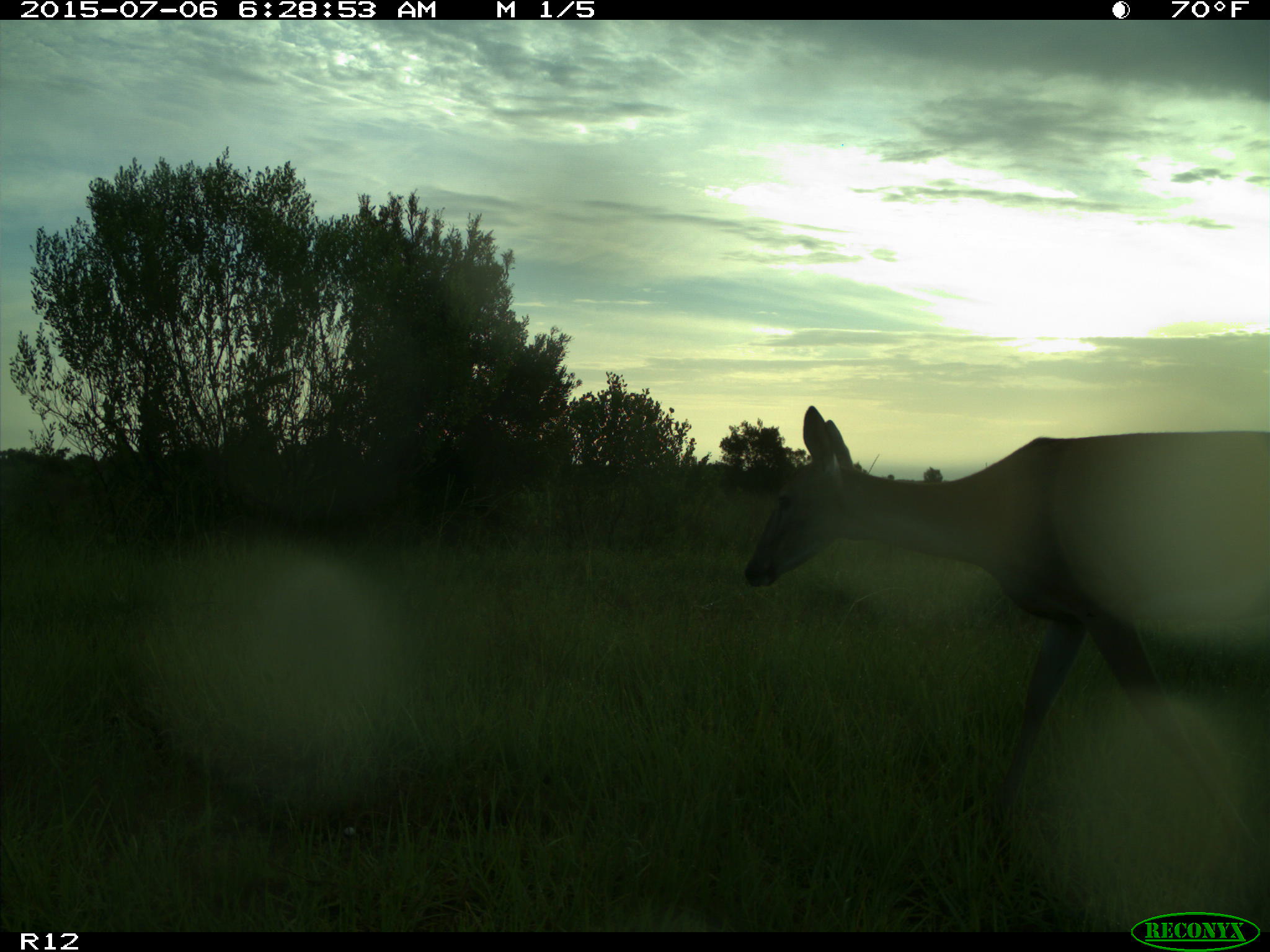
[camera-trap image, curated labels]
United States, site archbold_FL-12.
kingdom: Animalia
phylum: Chordata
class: Mammalia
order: Artiodactyla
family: Cervidae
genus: Odocoileus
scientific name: Odocoileus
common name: deer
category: unidentified deer